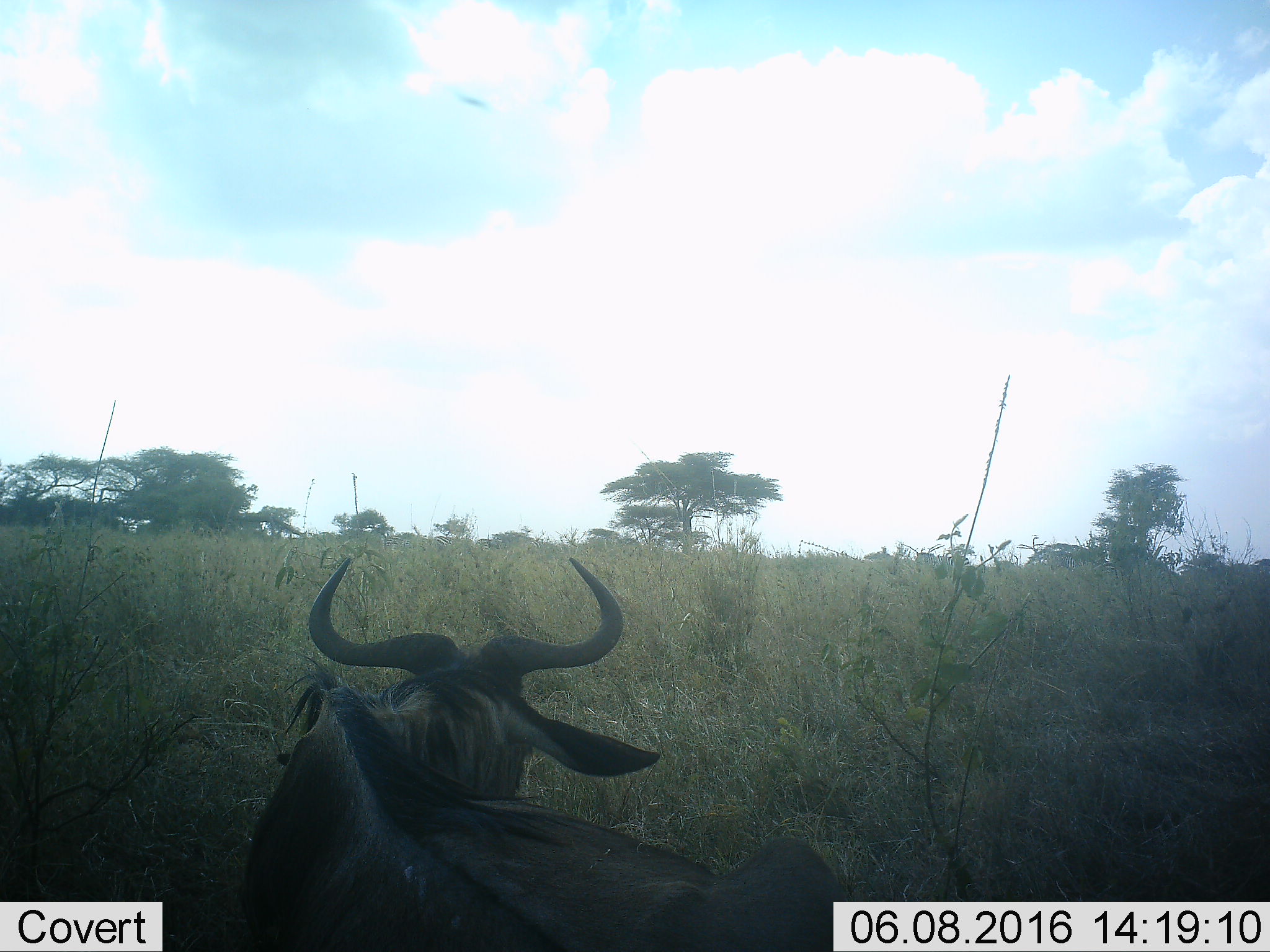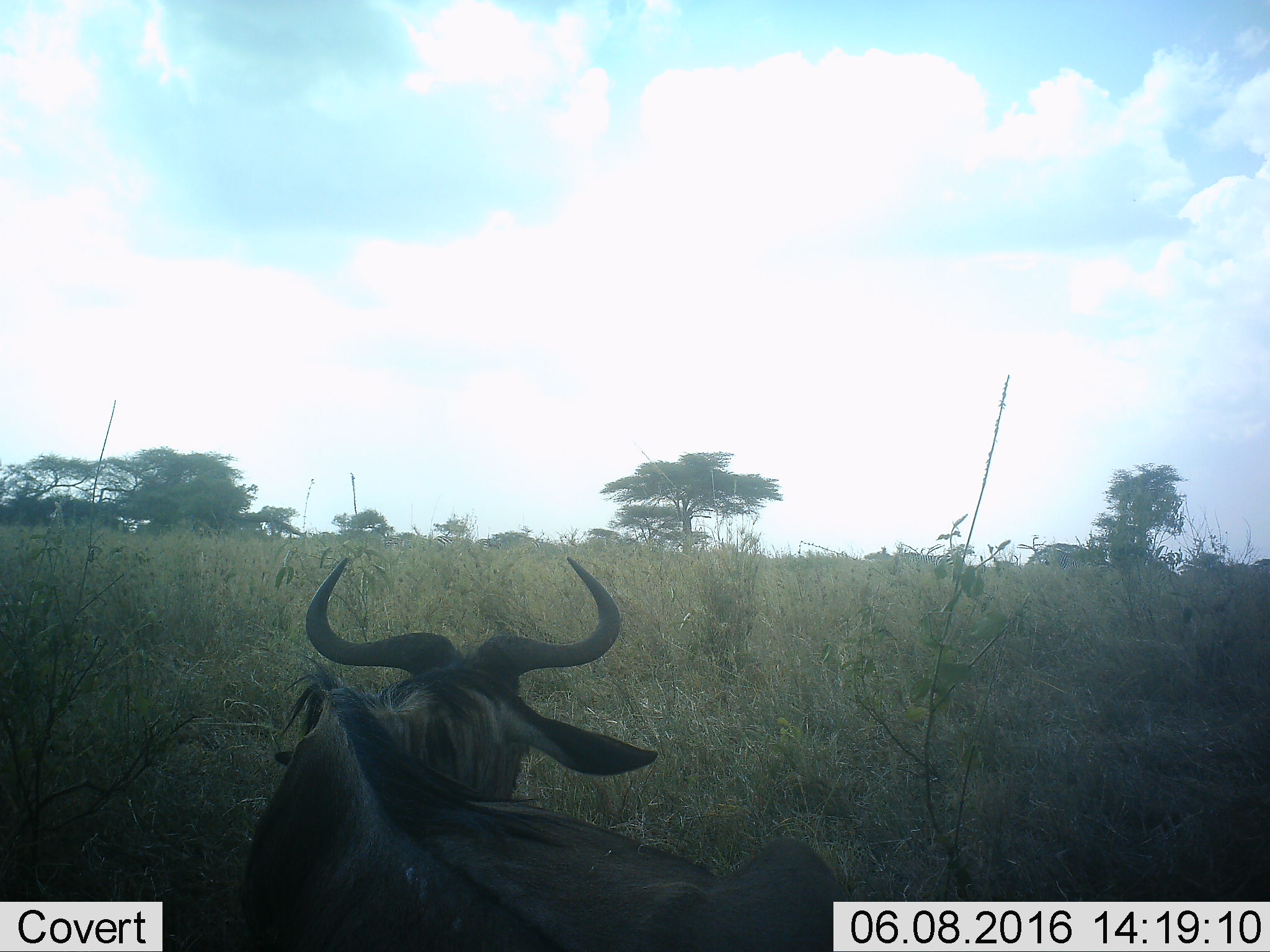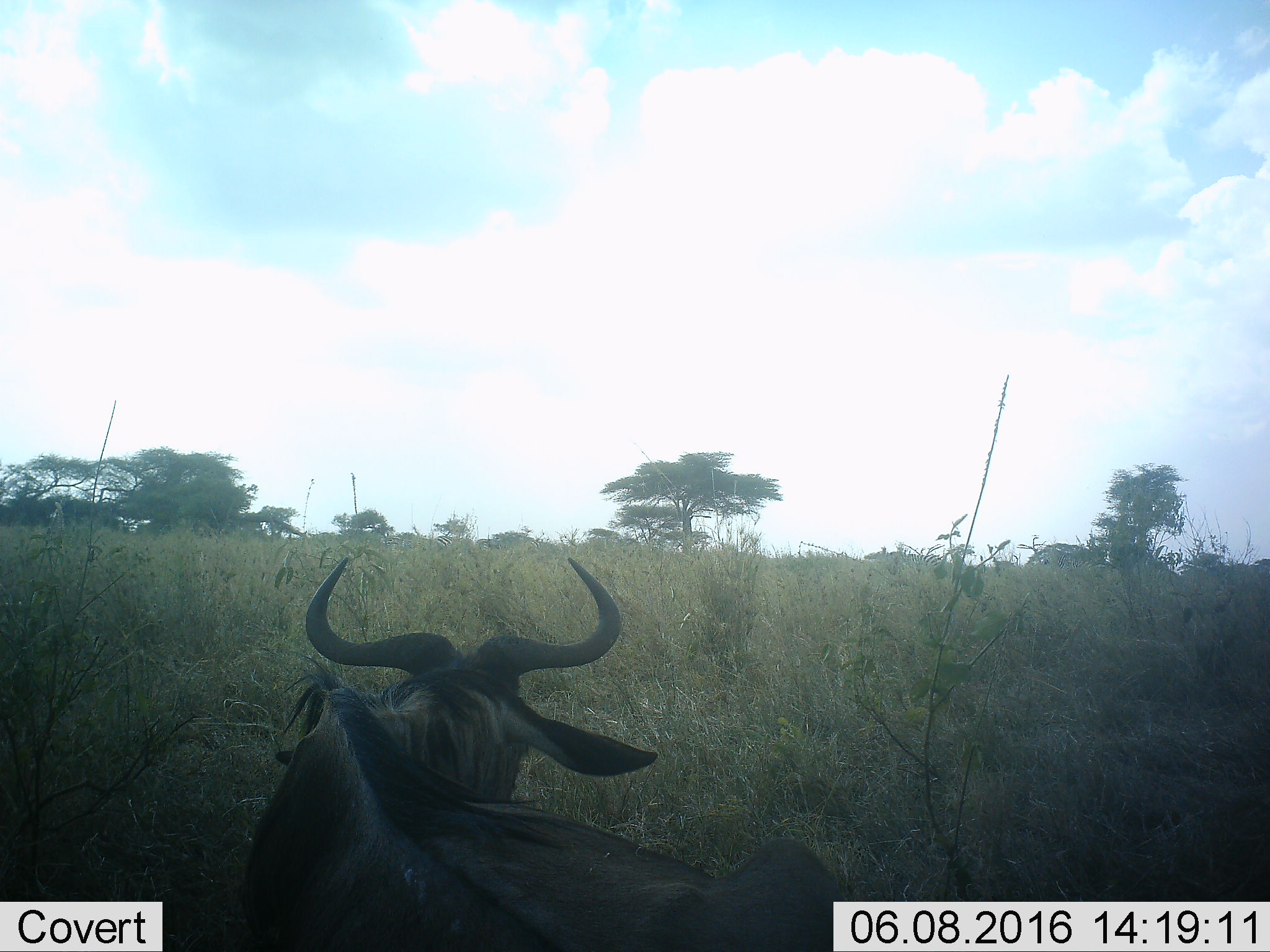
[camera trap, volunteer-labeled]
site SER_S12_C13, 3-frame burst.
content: unidentified animal